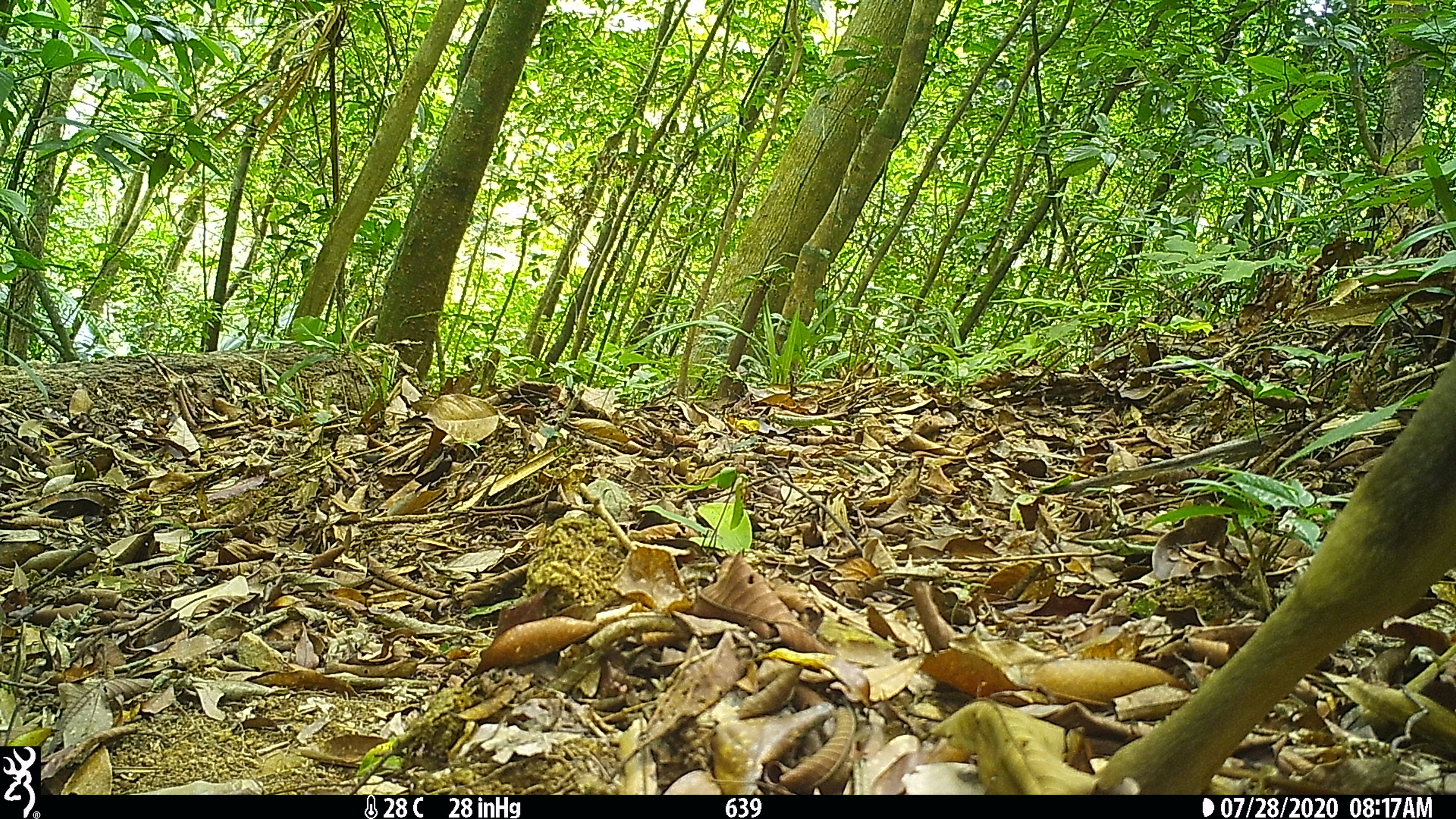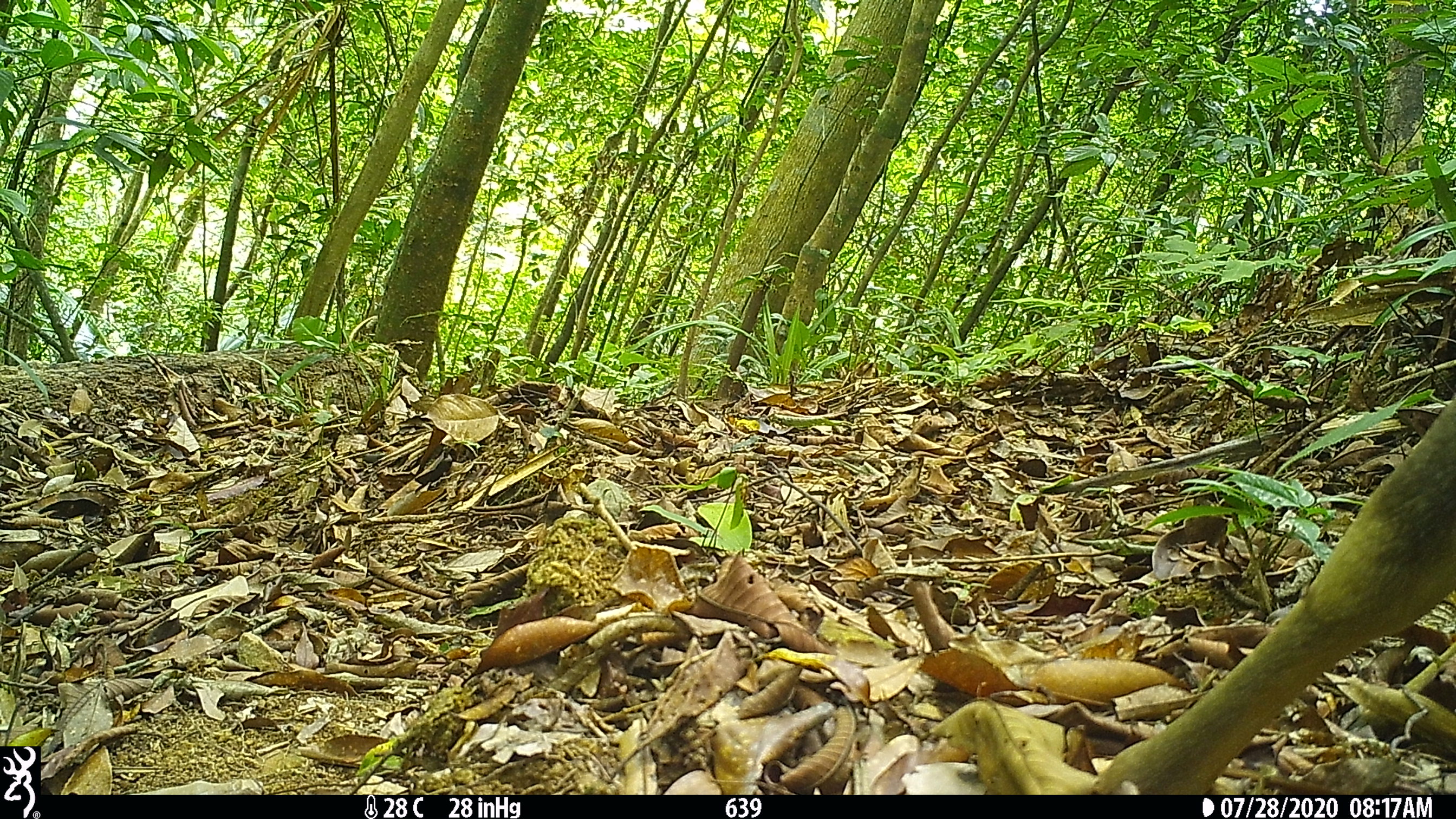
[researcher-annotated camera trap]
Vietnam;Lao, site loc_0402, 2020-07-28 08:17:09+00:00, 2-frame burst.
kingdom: Animalia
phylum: Chordata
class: Mammalia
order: Artiodactyla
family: Cervidae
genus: Rusa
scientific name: Rusa unicolor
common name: sambar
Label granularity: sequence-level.